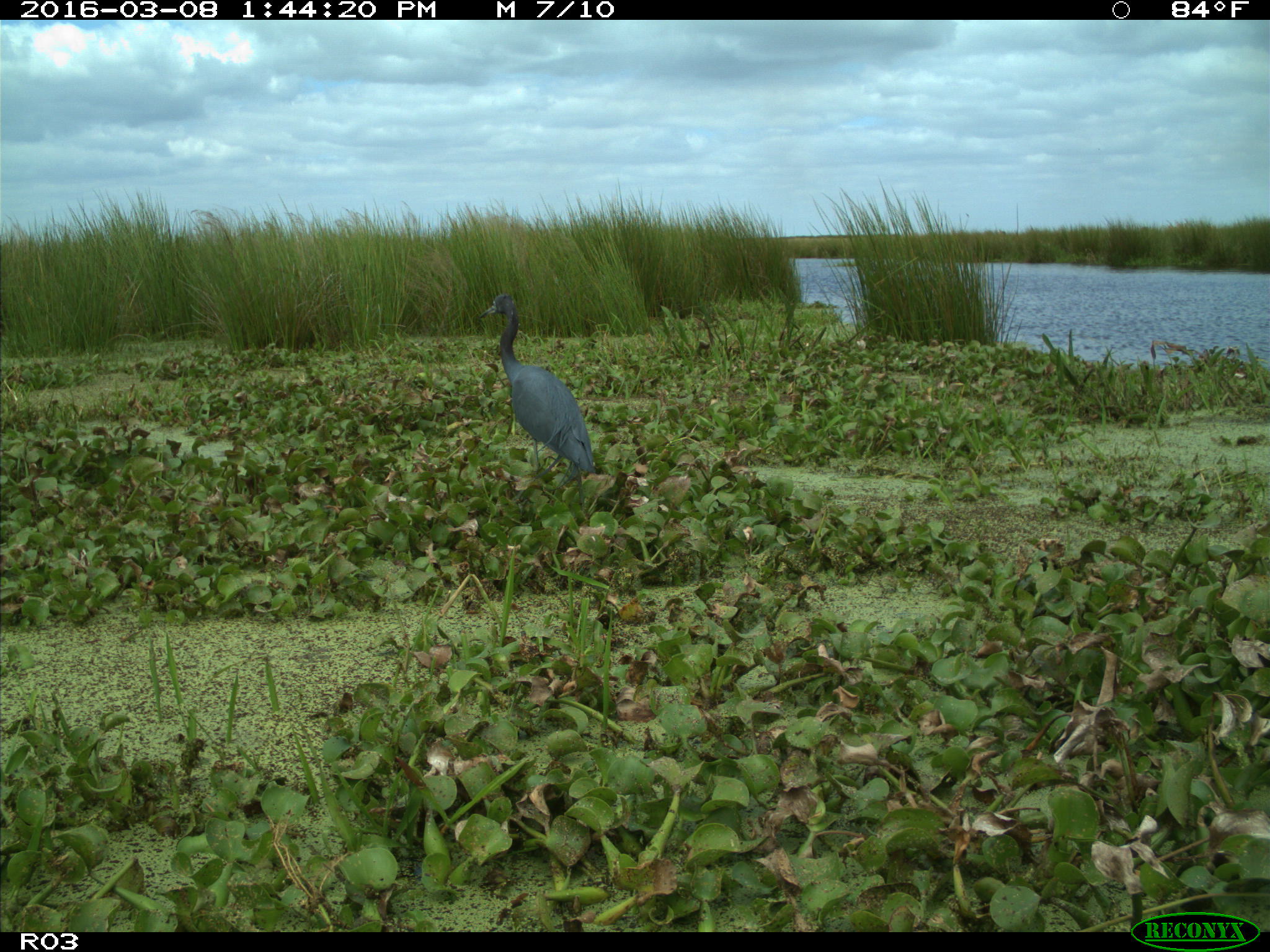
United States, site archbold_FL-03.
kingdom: Animalia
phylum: Chordata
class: Aves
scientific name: Aves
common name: birds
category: unidentified bird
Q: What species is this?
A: Unidentified bird (birds) (Aves).